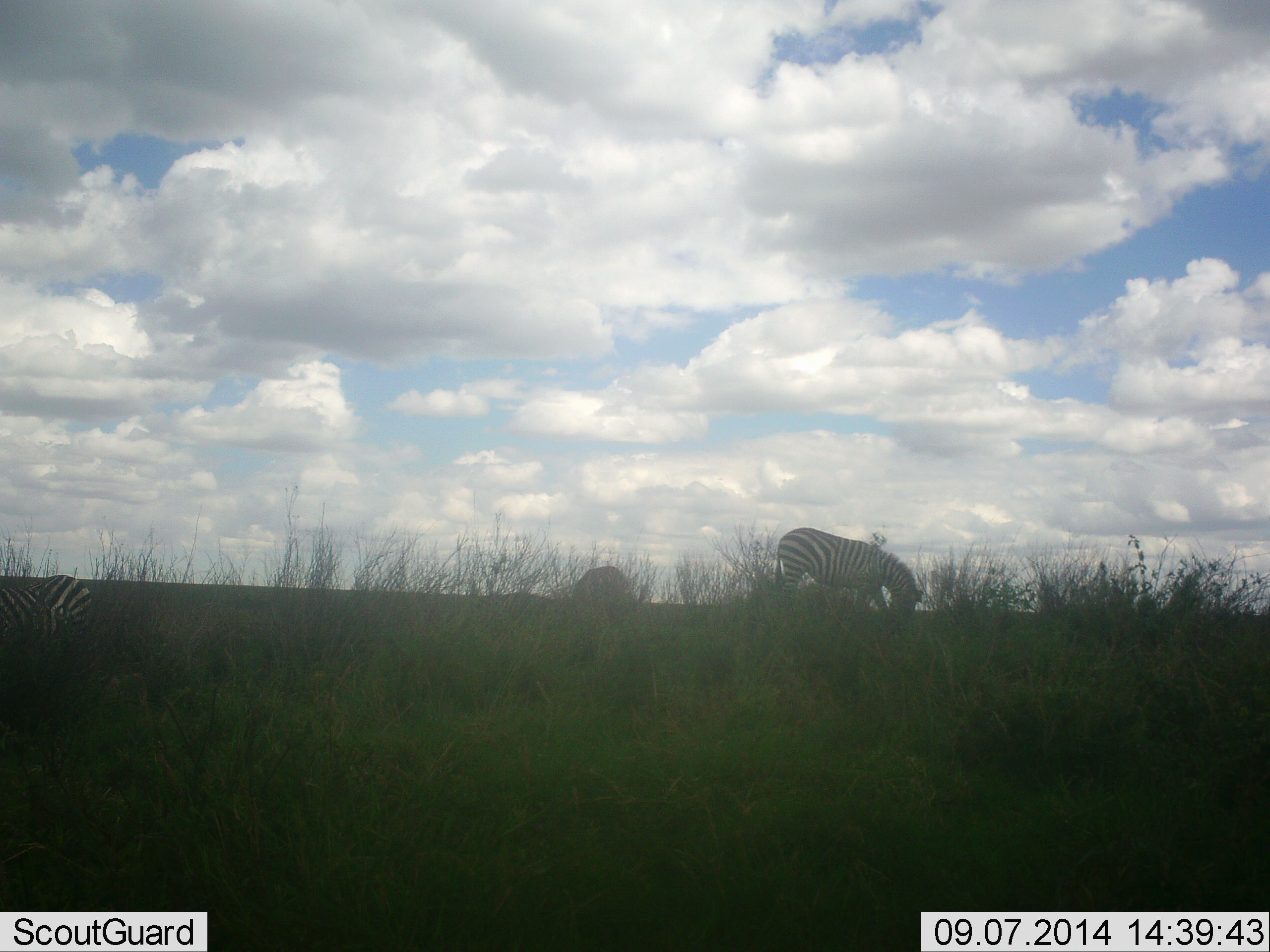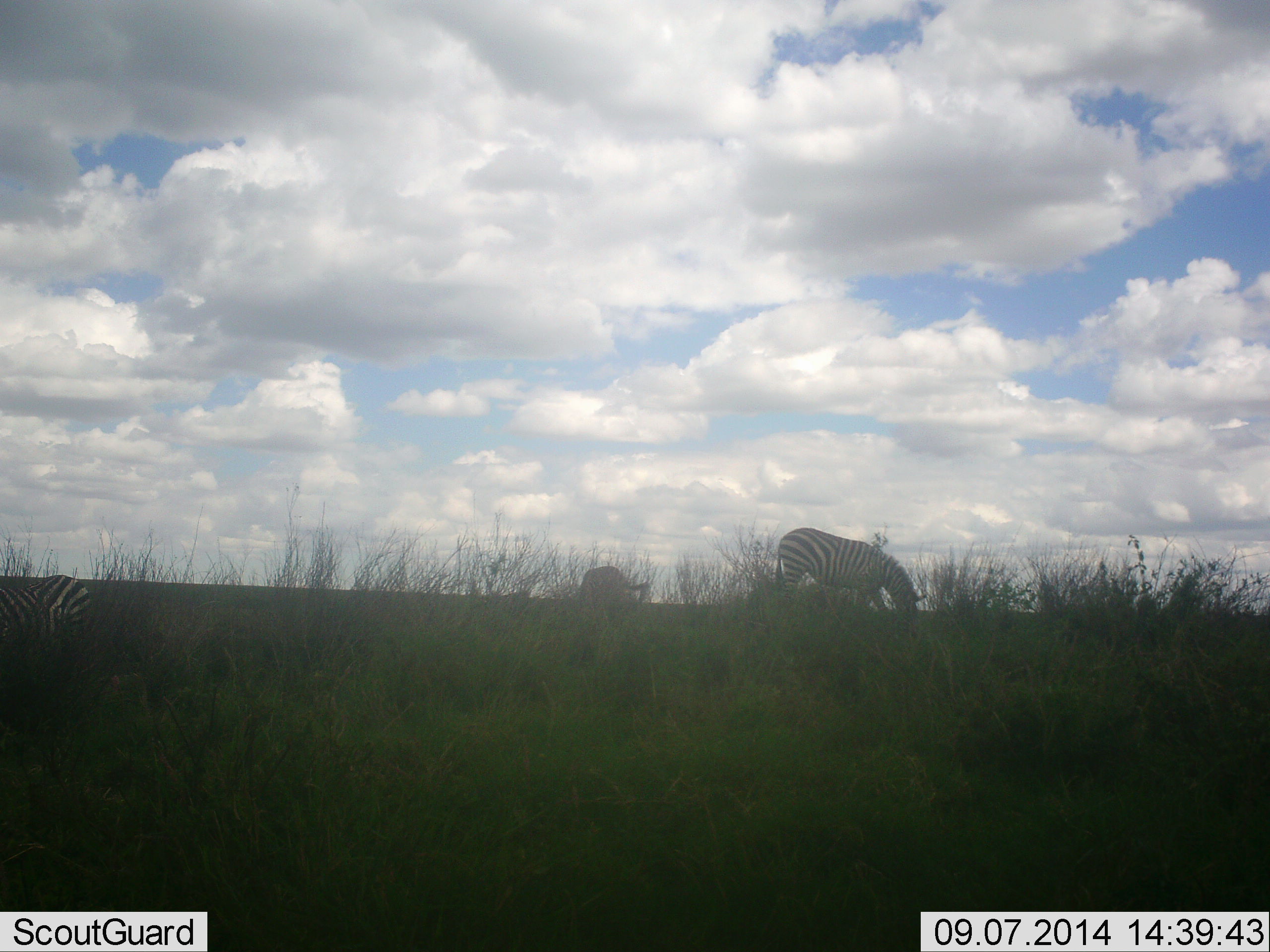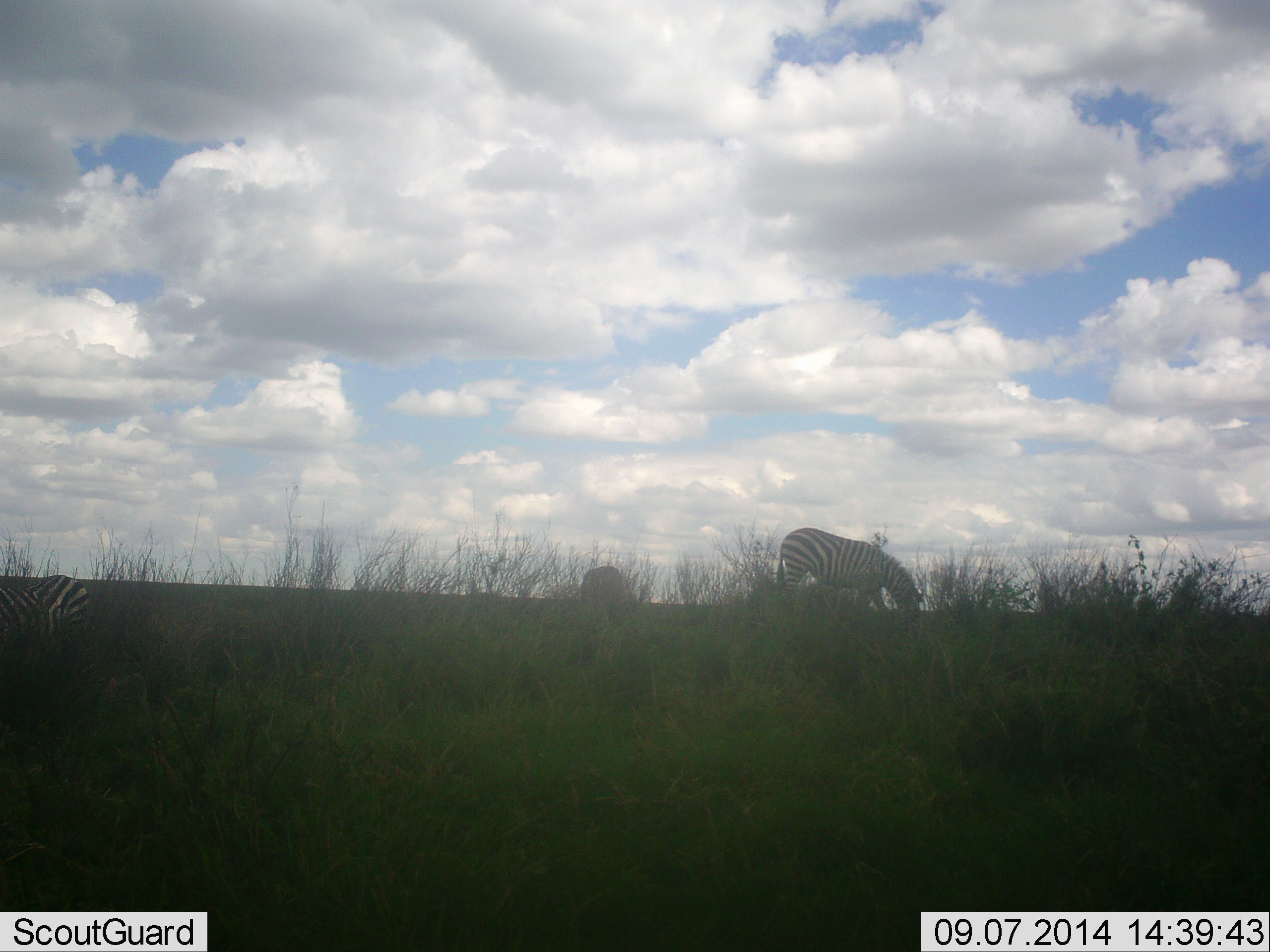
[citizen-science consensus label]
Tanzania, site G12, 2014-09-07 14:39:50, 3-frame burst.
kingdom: Animalia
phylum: Chordata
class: Mammalia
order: Perissodactyla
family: Equidae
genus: Equus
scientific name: Equus quagga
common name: plains zebra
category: zebra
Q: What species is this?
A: Zebra (plains zebra) (Equus quagga).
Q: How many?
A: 3.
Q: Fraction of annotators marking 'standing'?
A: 30%.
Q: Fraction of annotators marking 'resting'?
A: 10%.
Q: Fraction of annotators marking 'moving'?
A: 0%.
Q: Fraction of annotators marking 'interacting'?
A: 0%.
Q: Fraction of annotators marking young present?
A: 0%.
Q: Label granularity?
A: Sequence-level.